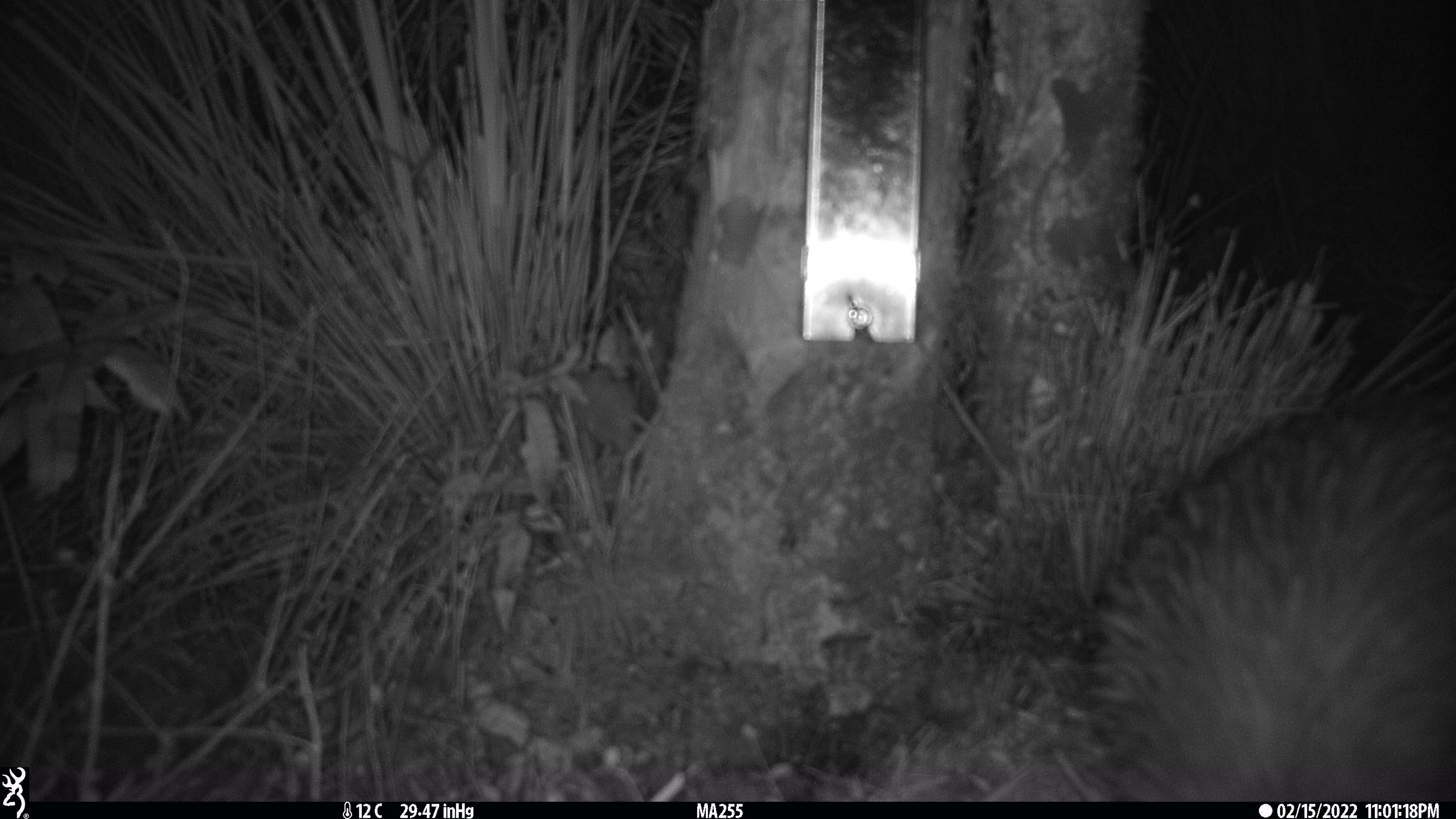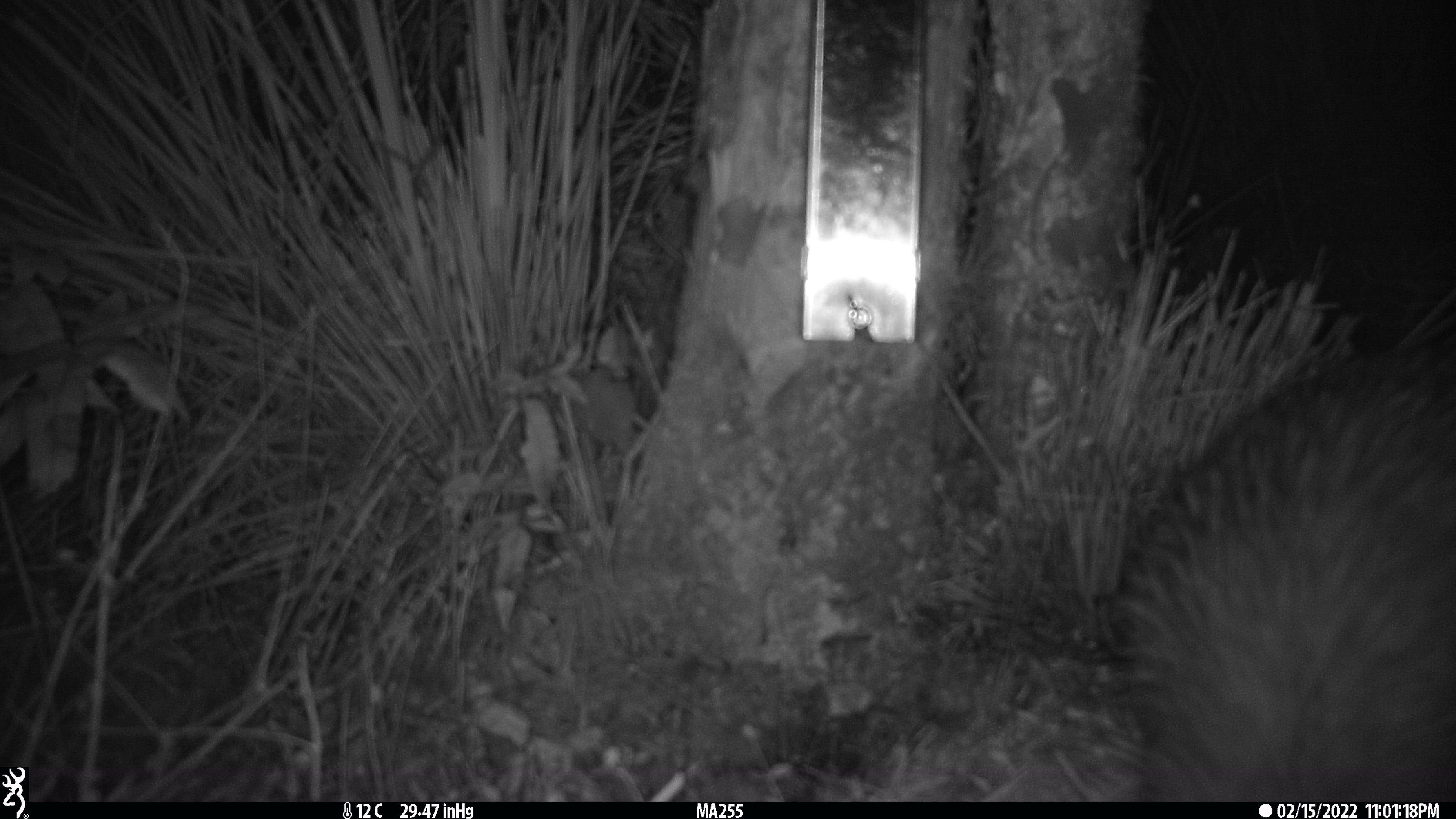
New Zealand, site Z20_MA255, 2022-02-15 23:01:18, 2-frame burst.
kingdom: Animalia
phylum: Chordata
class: Aves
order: Apterygiformes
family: Apterygidae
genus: Apteryx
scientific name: Apteryx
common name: kiwi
Kiwi (Apteryx).